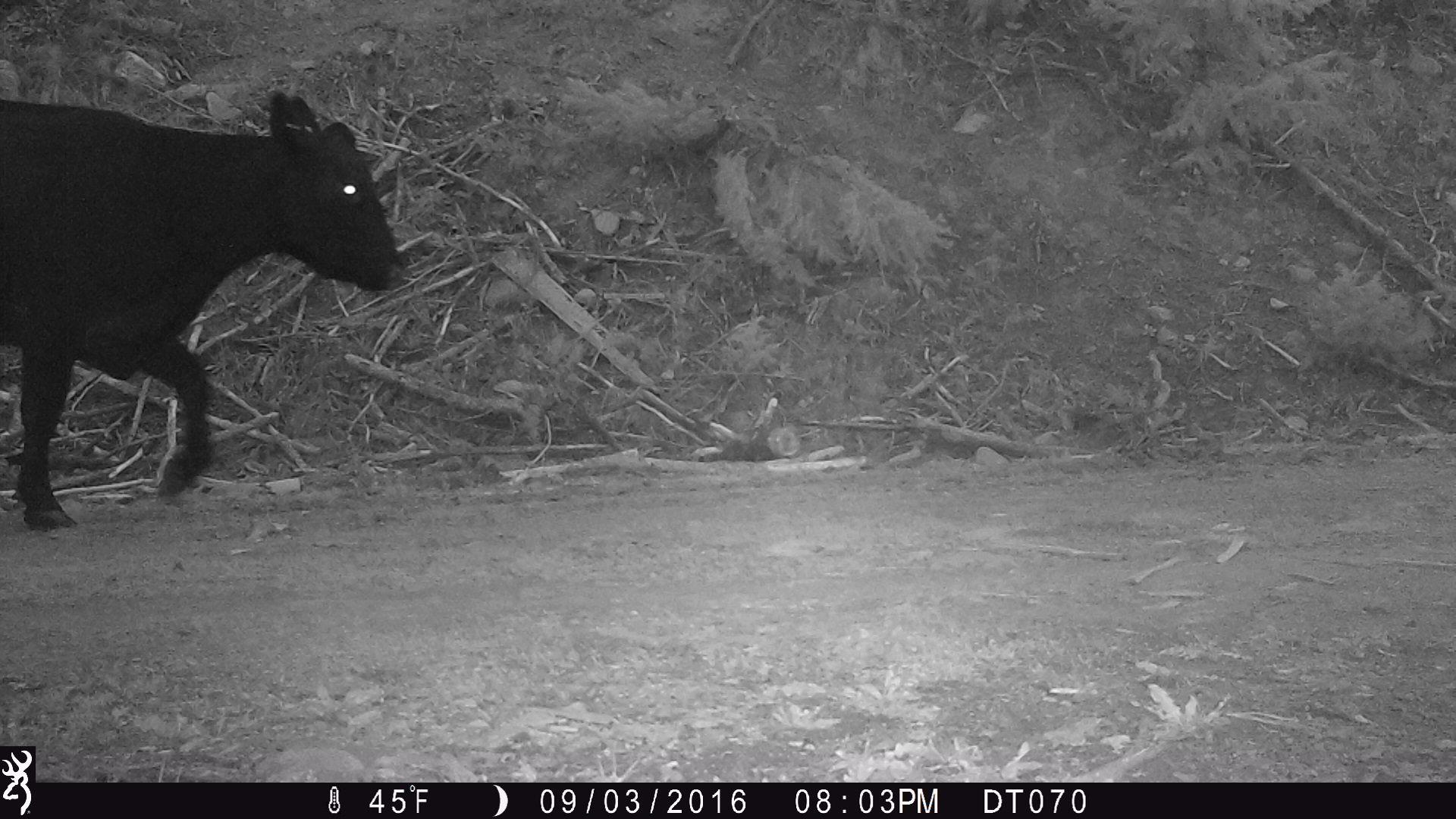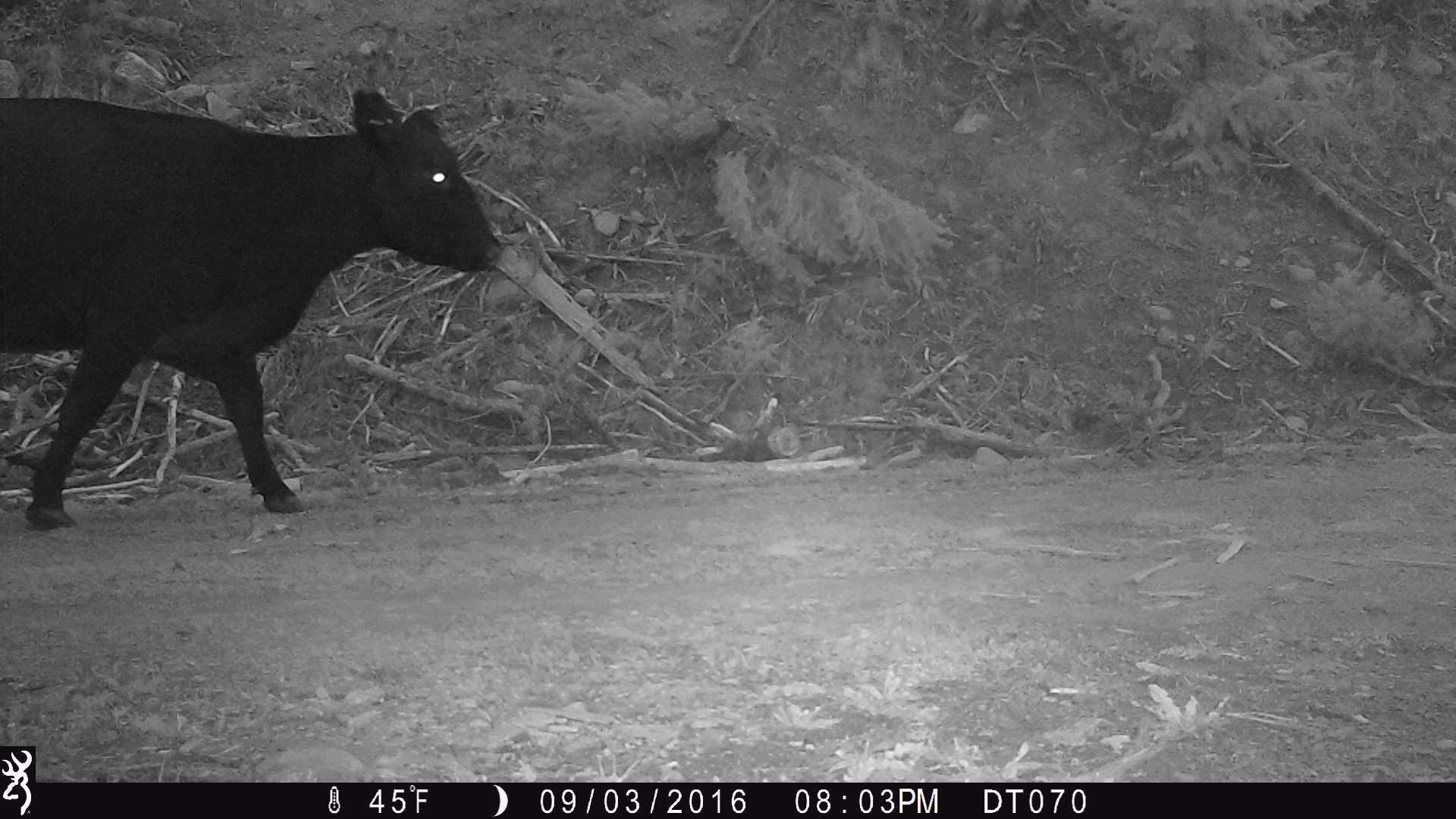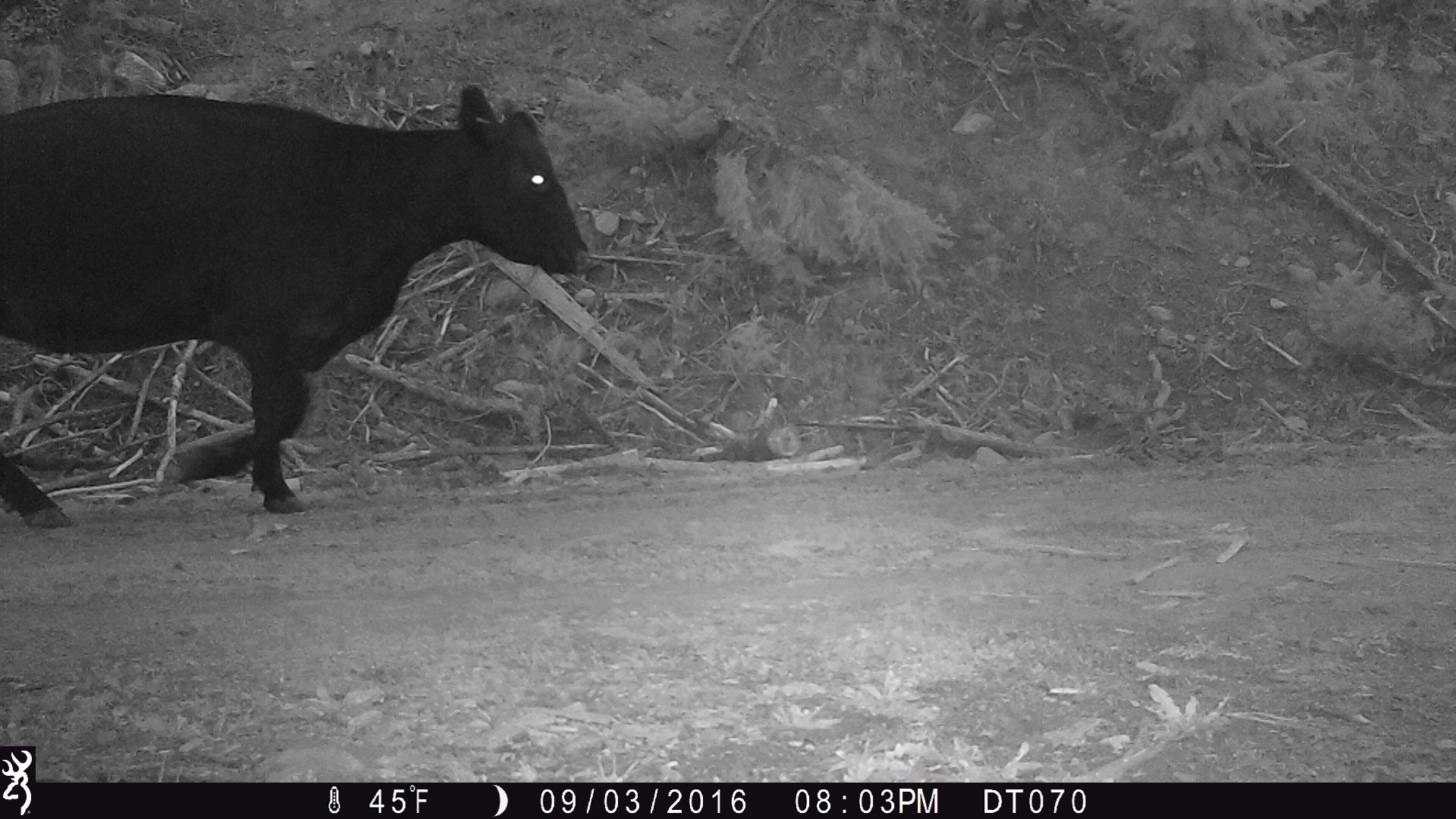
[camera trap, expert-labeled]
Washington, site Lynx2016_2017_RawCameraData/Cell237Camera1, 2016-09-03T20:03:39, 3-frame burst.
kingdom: Animalia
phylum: Chordata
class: Mammalia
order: Artiodactyla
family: Bovidae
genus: Bos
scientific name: Bos taurus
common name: domestic cattle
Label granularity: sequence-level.